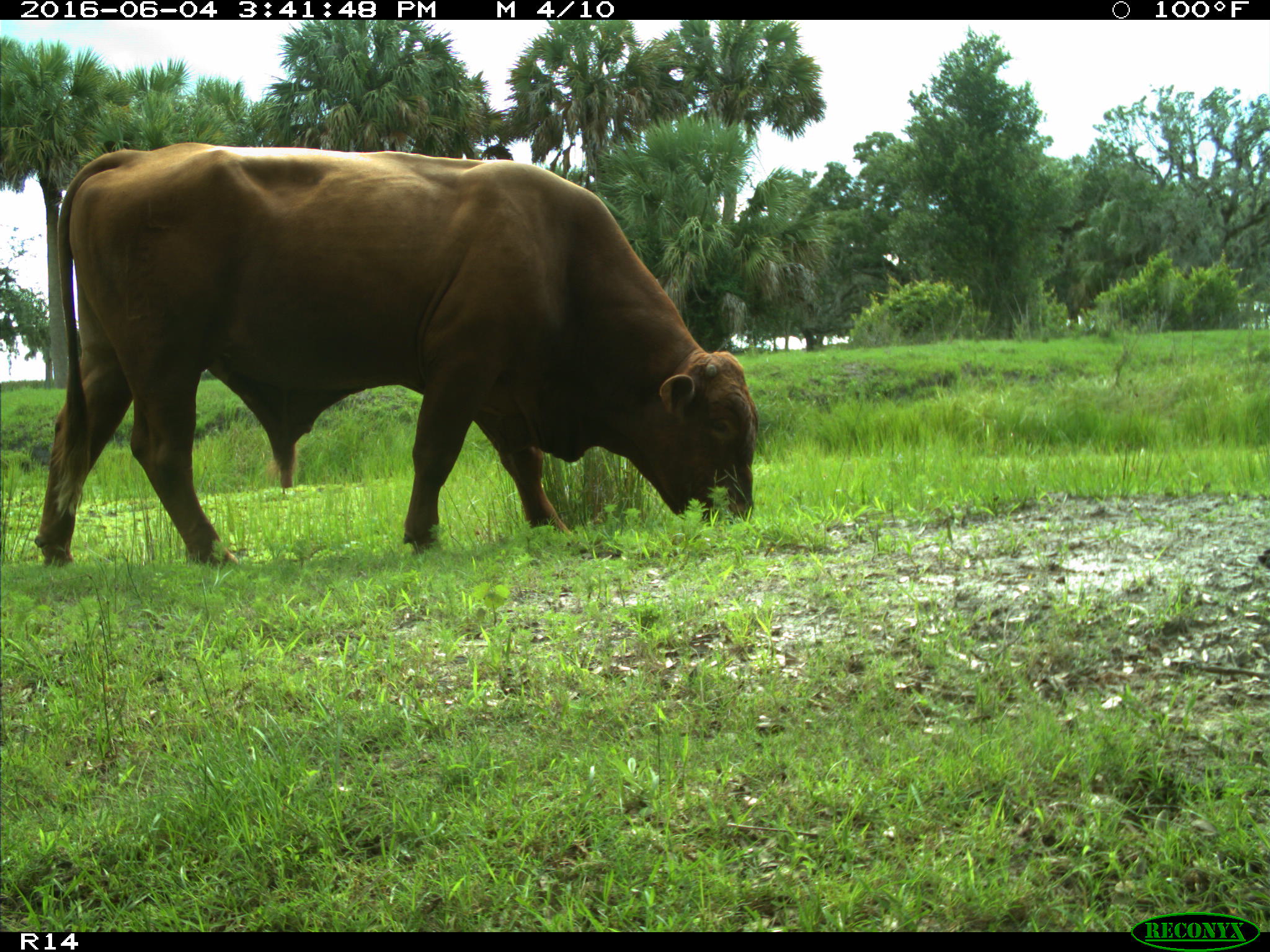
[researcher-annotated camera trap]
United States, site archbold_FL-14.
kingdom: Animalia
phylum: Chordata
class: Mammalia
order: Artiodactyla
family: Bovidae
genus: Bos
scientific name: Bos taurus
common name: domestic cow